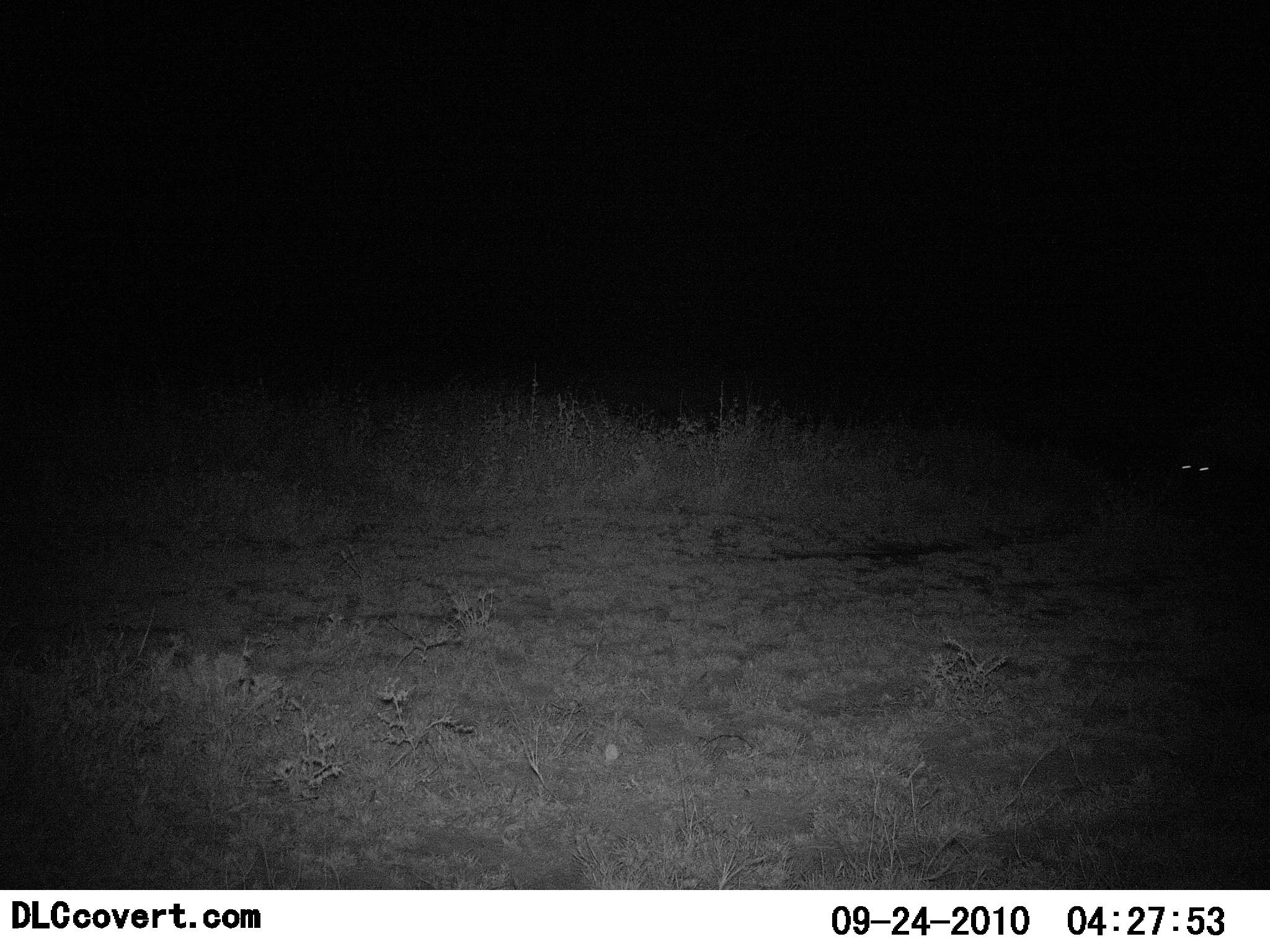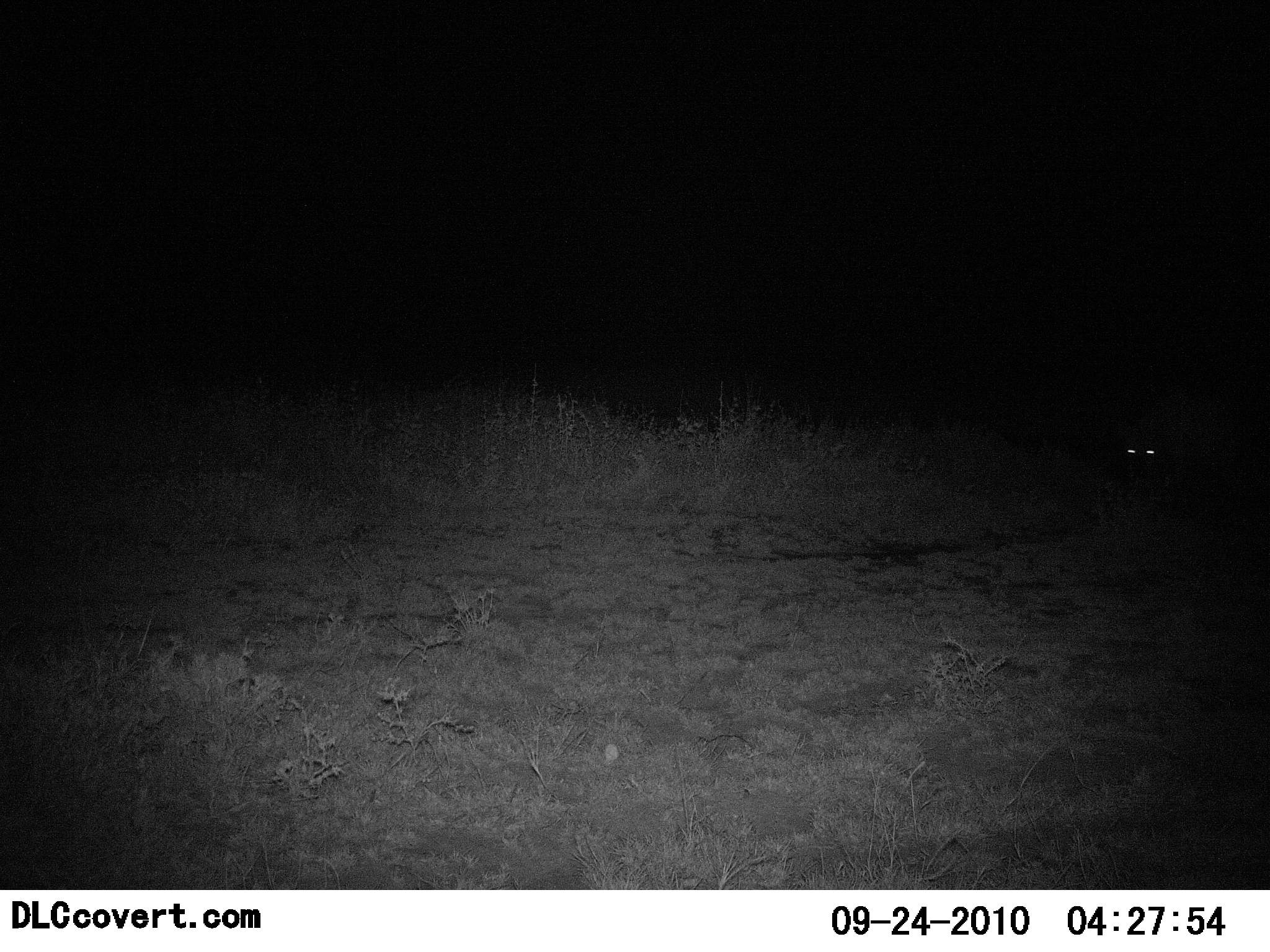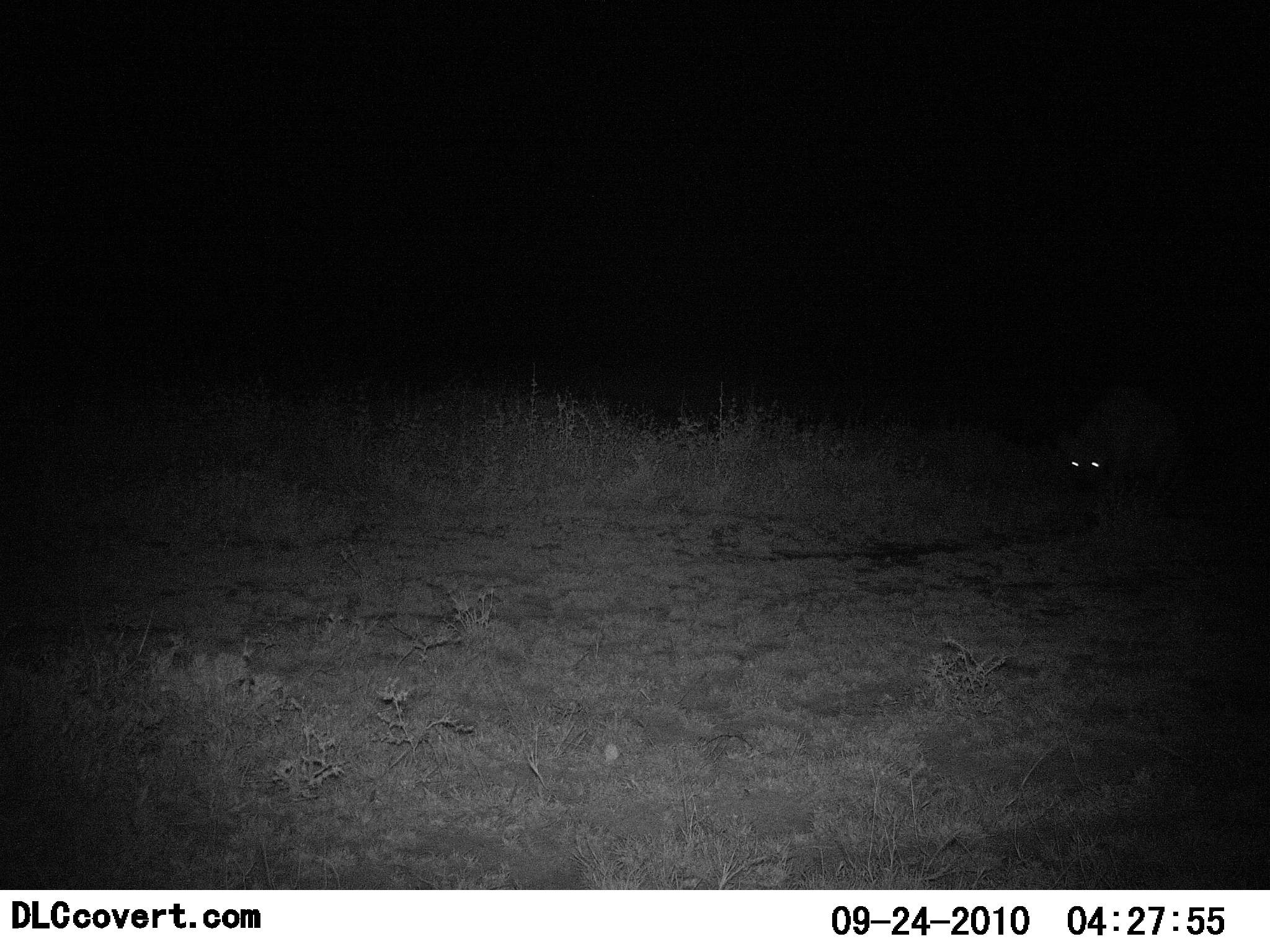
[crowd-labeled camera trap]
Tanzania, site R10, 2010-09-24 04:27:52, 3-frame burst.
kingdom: Animalia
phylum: Chordata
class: Mammalia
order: Carnivora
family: Hyaenidae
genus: Crocuta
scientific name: Crocuta crocuta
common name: spotted hyena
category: hyenaspotted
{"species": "hyenaspotted (spotted hyena) (Crocuta crocuta)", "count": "1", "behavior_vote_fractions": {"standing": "7%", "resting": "0%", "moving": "93%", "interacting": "0%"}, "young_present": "0%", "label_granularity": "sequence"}